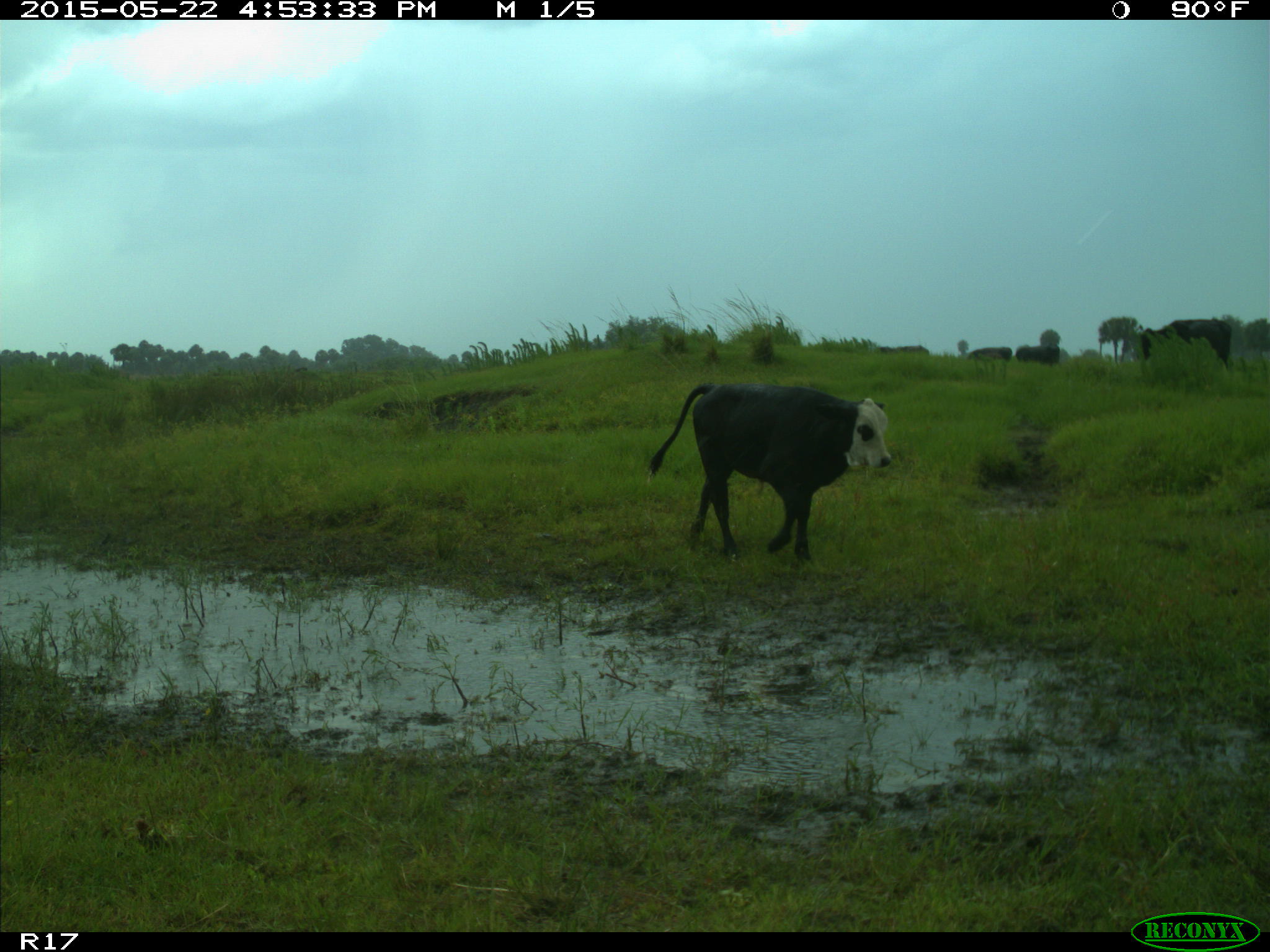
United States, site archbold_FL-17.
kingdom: Animalia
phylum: Chordata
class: Mammalia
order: Artiodactyla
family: Bovidae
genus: Bos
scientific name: Bos taurus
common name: domestic cow